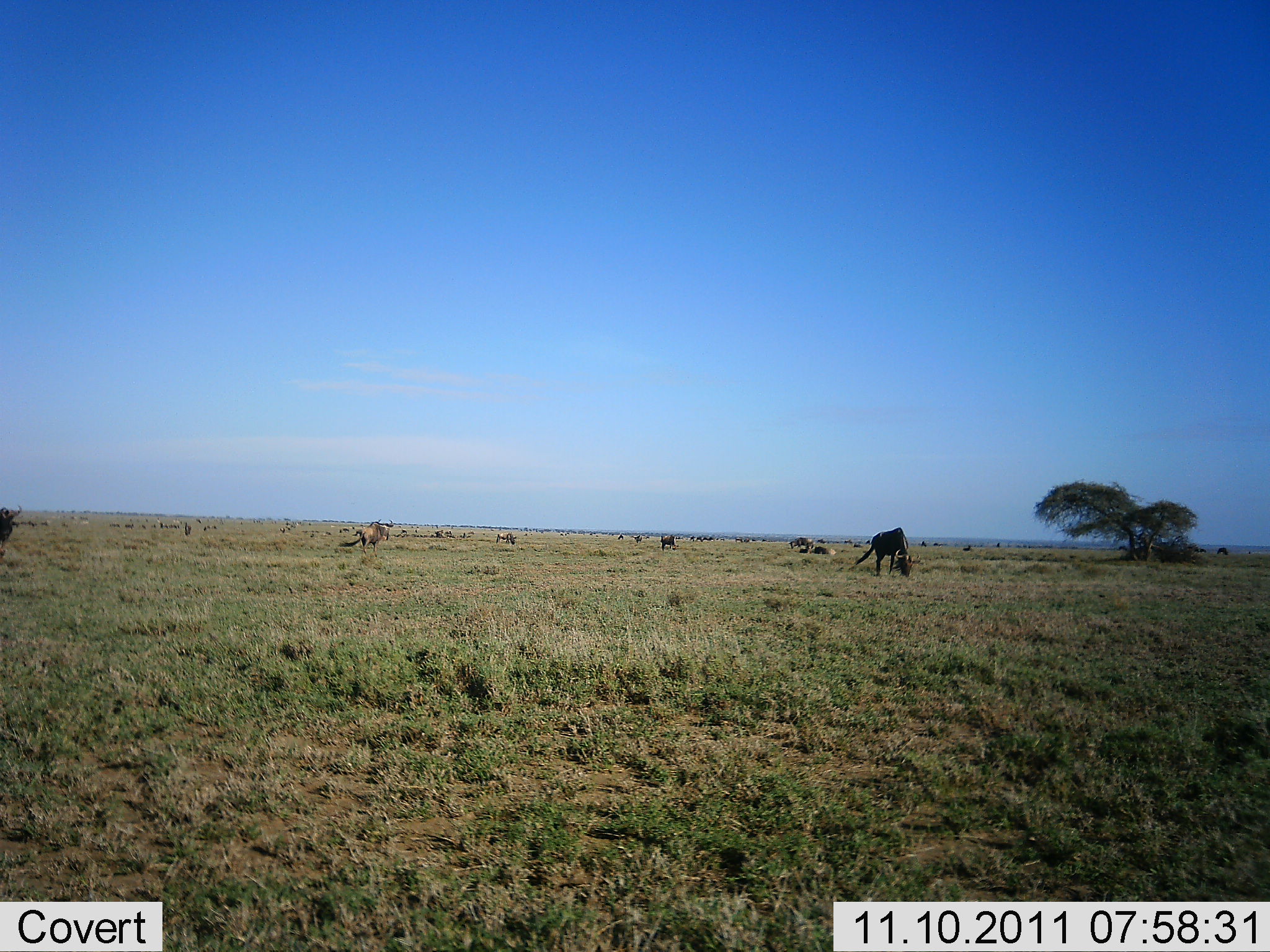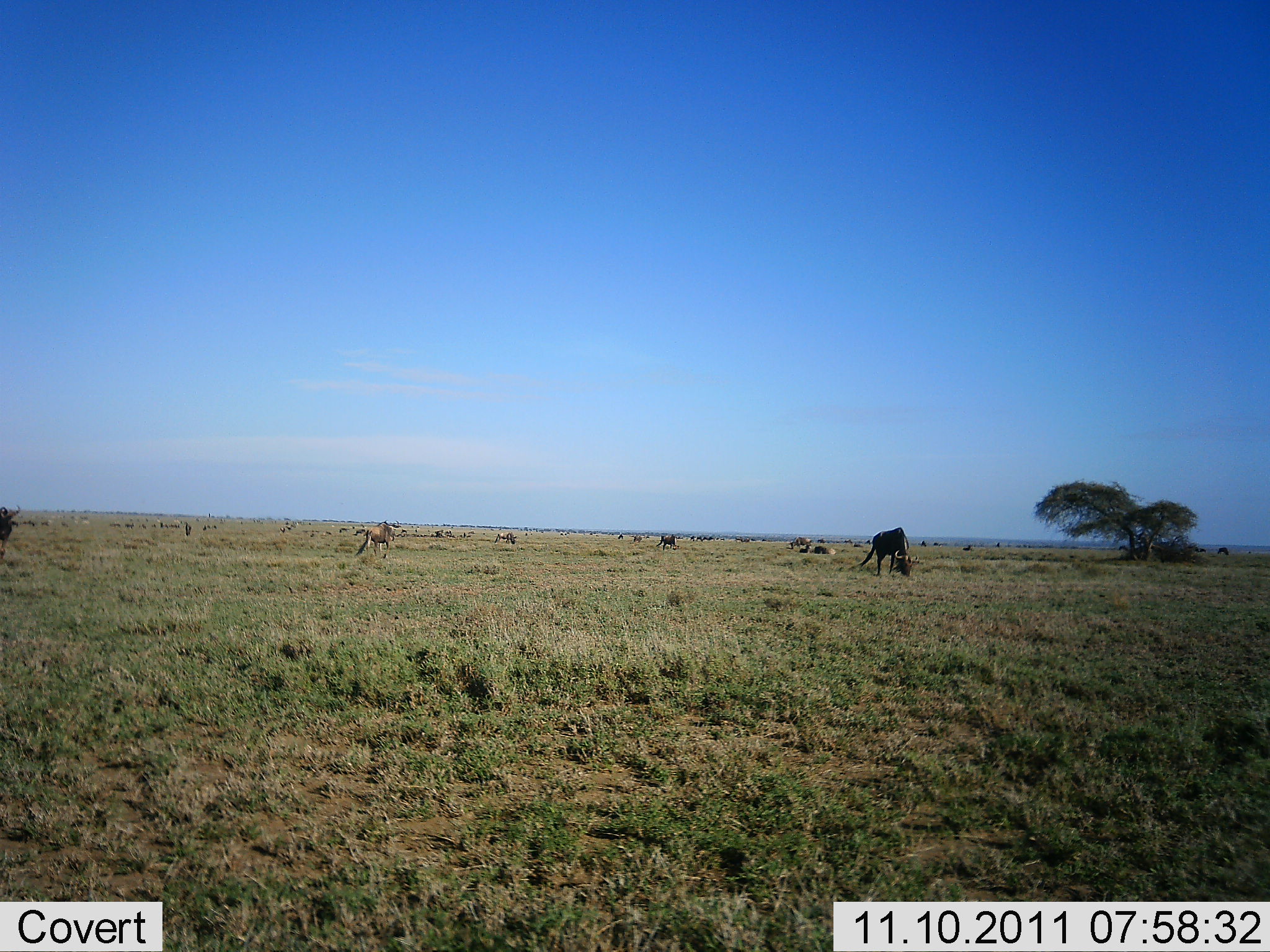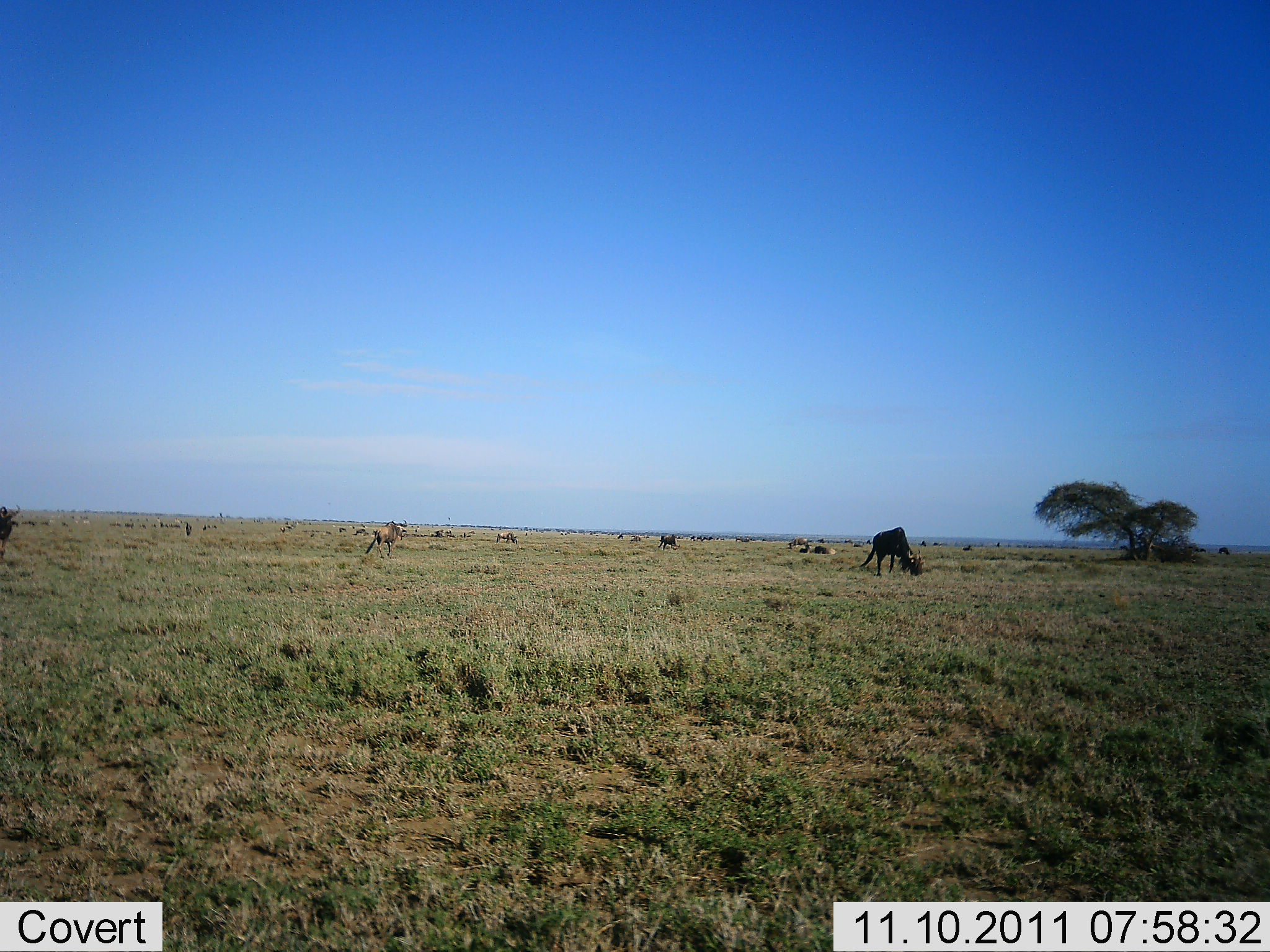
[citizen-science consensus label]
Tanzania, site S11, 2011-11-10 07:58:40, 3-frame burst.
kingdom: Animalia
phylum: Chordata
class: Mammalia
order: Artiodactyla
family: Bovidae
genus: Connochaetes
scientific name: Connochaetes taurinus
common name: blue wildebeest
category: wildebeest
Wildebeest (blue wildebeest) (Connochaetes taurinus), count 11-50. Behavior (volunteer vote fractions): standing 71%, resting 21%, moving 14%, interacting 0%. Young present (vote fraction): 0%. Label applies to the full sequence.